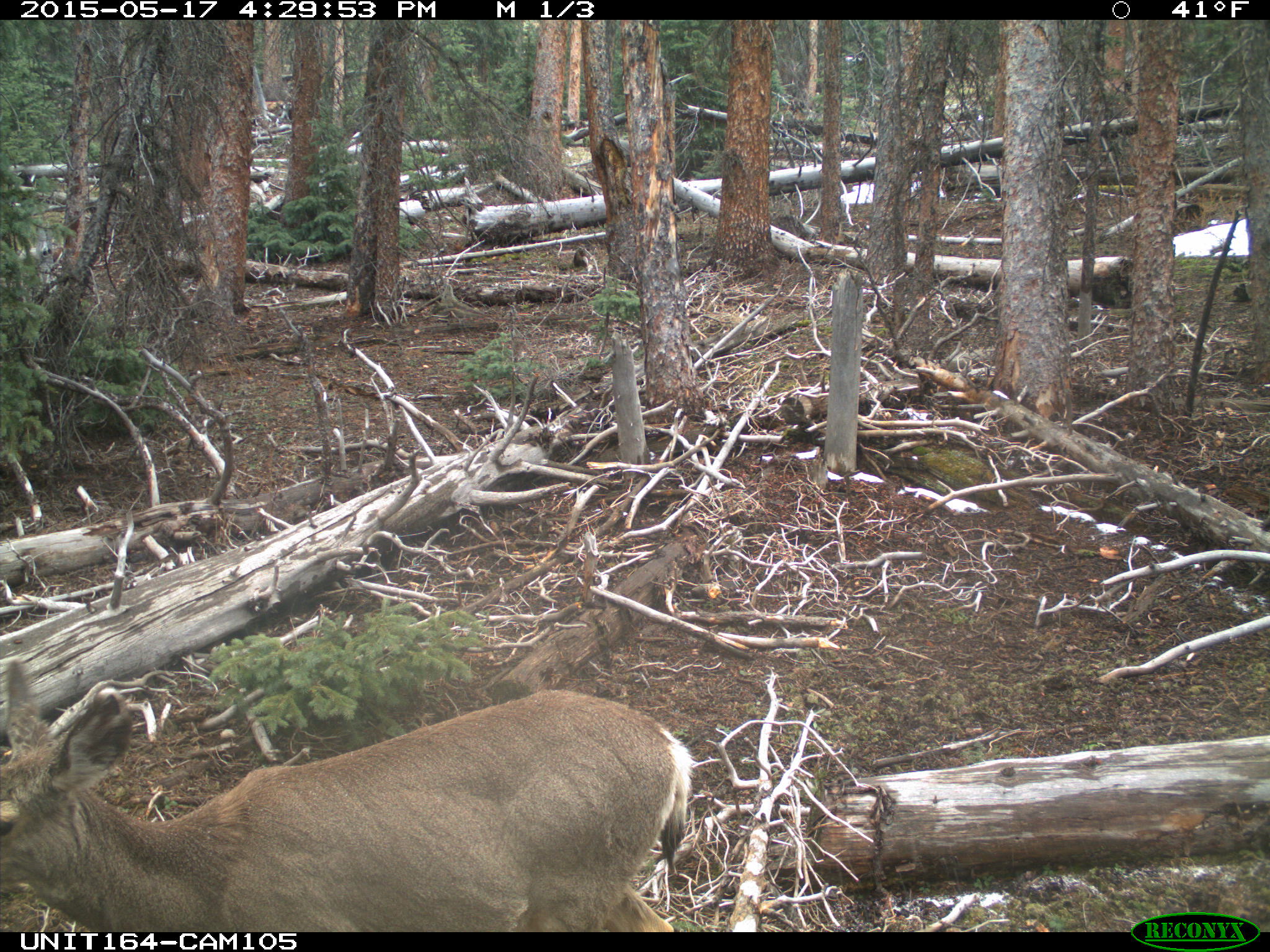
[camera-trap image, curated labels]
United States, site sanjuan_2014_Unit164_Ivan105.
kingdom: Animalia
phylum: Chordata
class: Mammalia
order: Artiodactyla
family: Cervidae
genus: Odocoileus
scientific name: Odocoileus hemionus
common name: mule deer